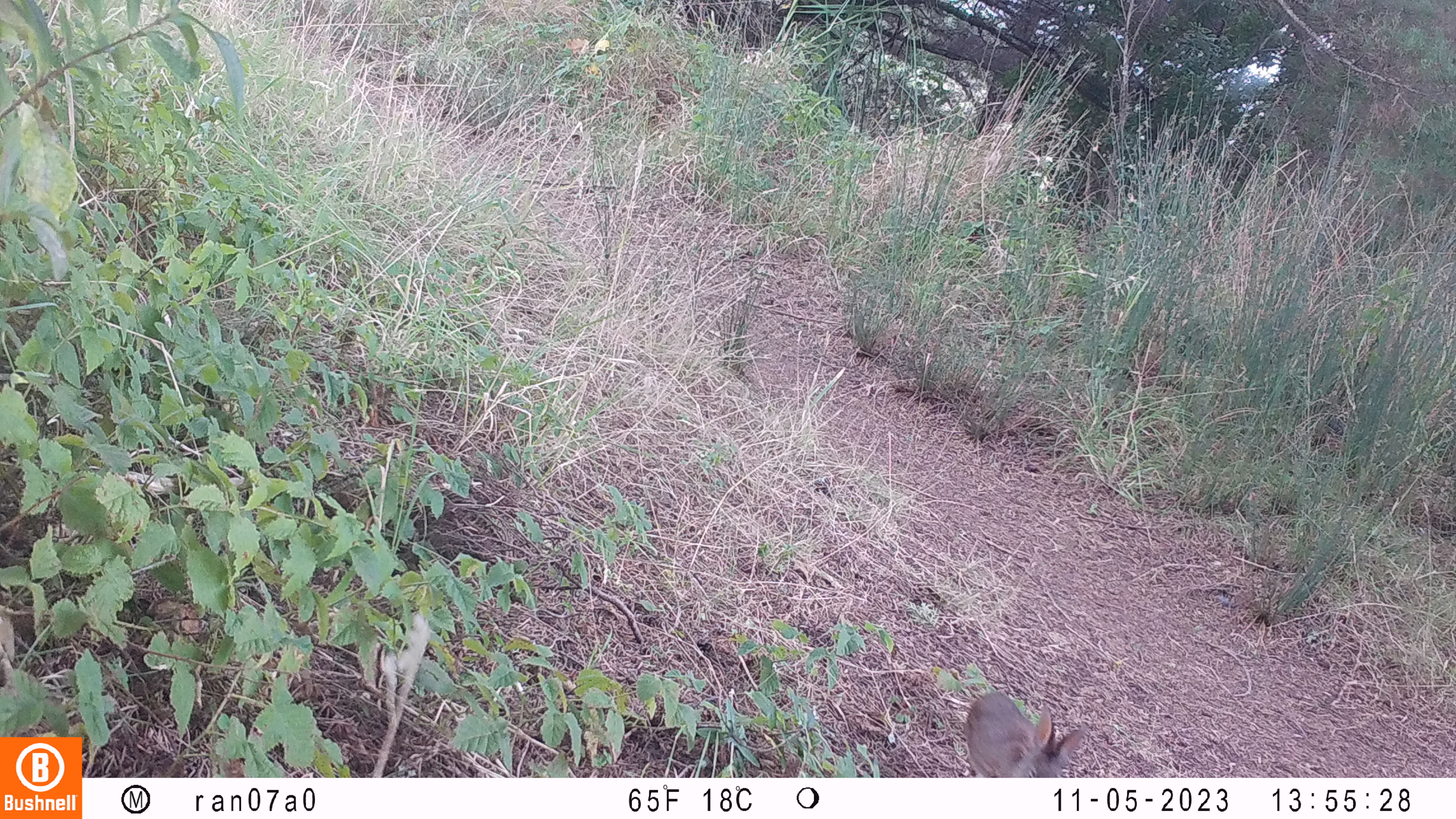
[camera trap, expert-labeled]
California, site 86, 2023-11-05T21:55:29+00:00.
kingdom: Animalia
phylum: Chordata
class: Mammalia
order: Lagomorpha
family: Leporidae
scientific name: Leporidae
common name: rabbit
Rabbit (Leporidae).